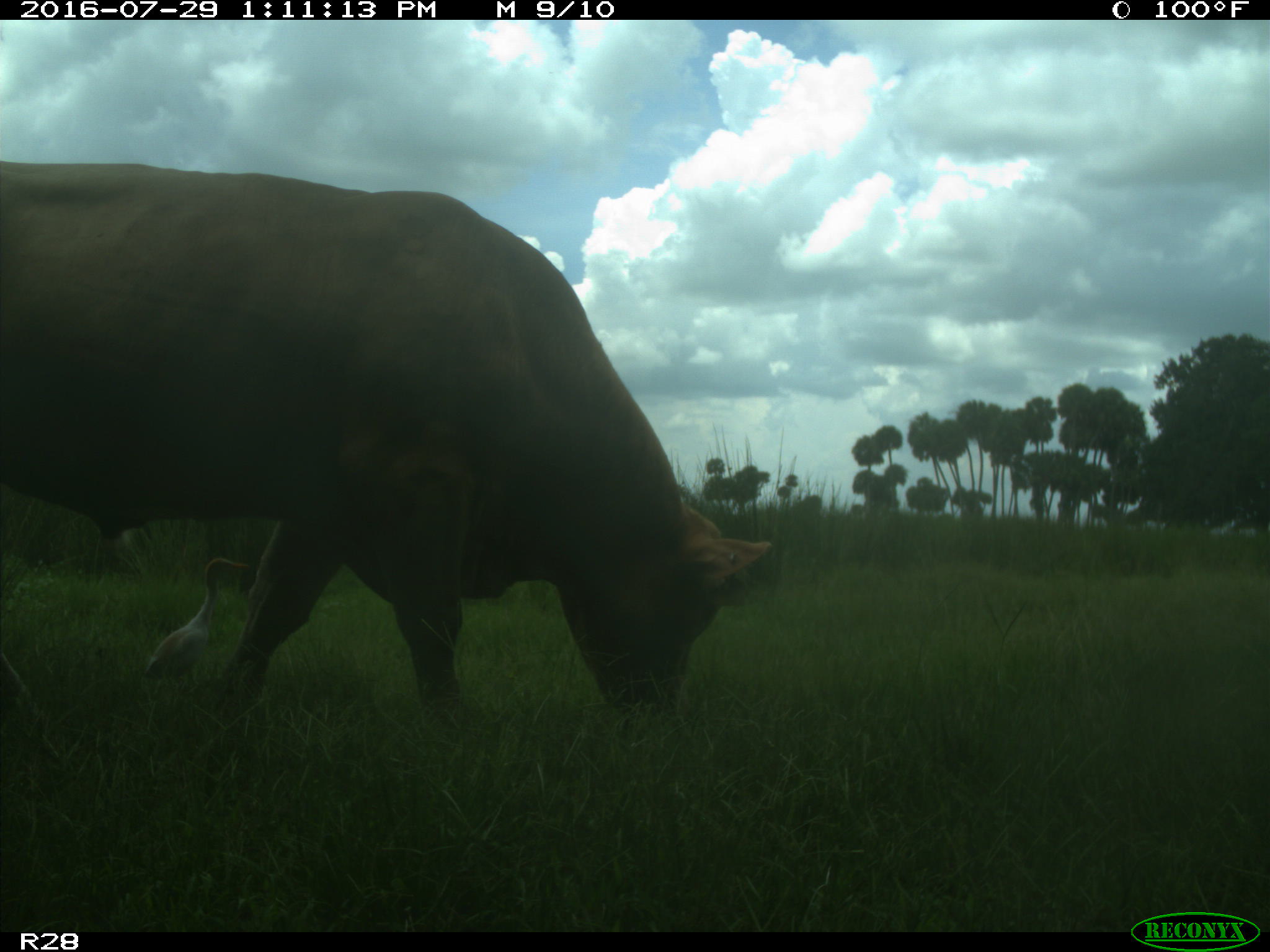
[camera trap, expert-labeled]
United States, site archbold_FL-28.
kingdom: Animalia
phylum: Chordata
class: Mammalia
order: Artiodactyla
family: Bovidae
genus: Bos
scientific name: Bos taurus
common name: domestic cow